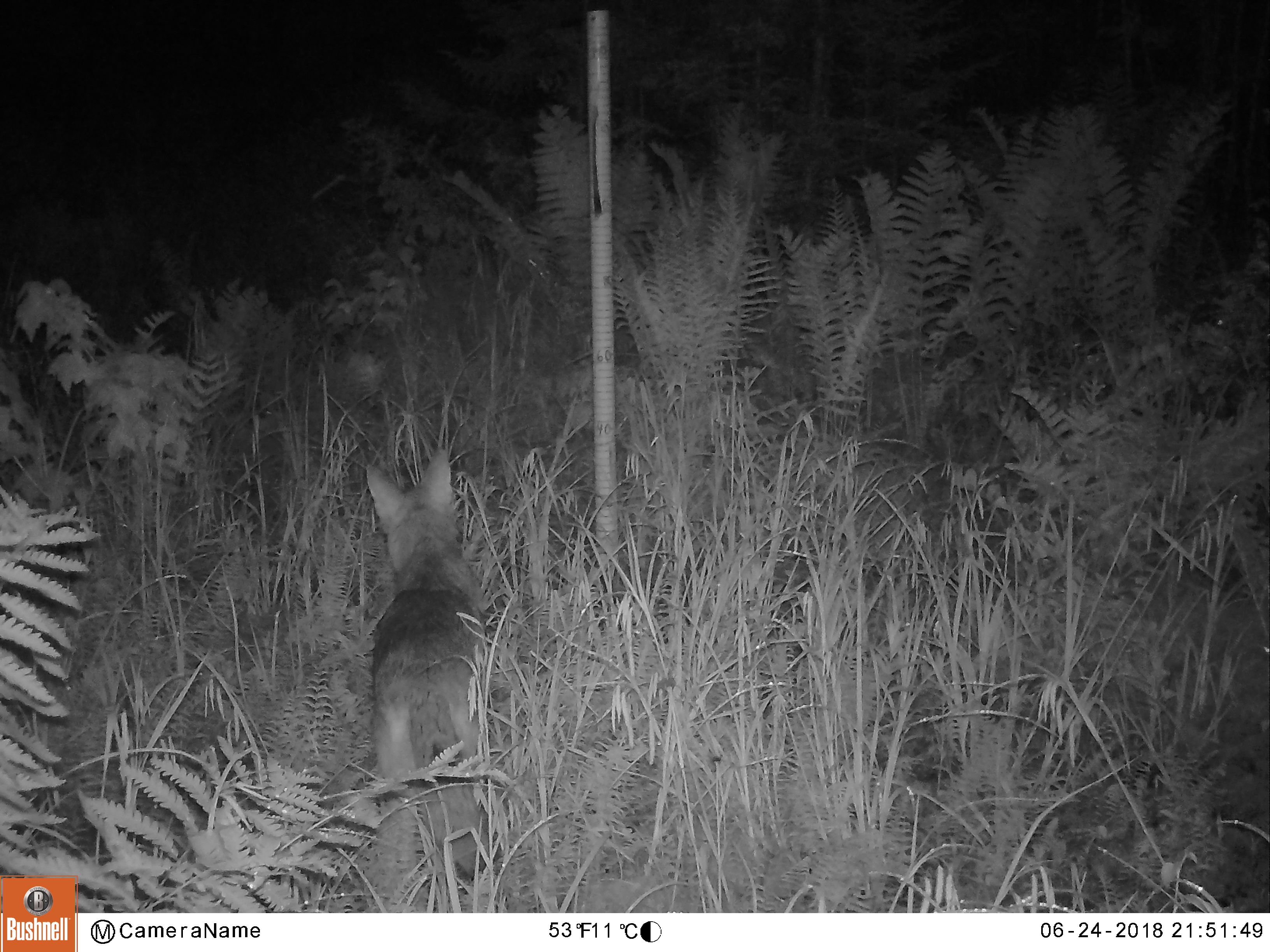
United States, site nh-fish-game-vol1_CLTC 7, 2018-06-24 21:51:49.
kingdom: Animalia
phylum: Chordata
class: Mammalia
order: Carnivora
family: Canidae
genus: Canis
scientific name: Canis latrans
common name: coyote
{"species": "coyote (Canis latrans)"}